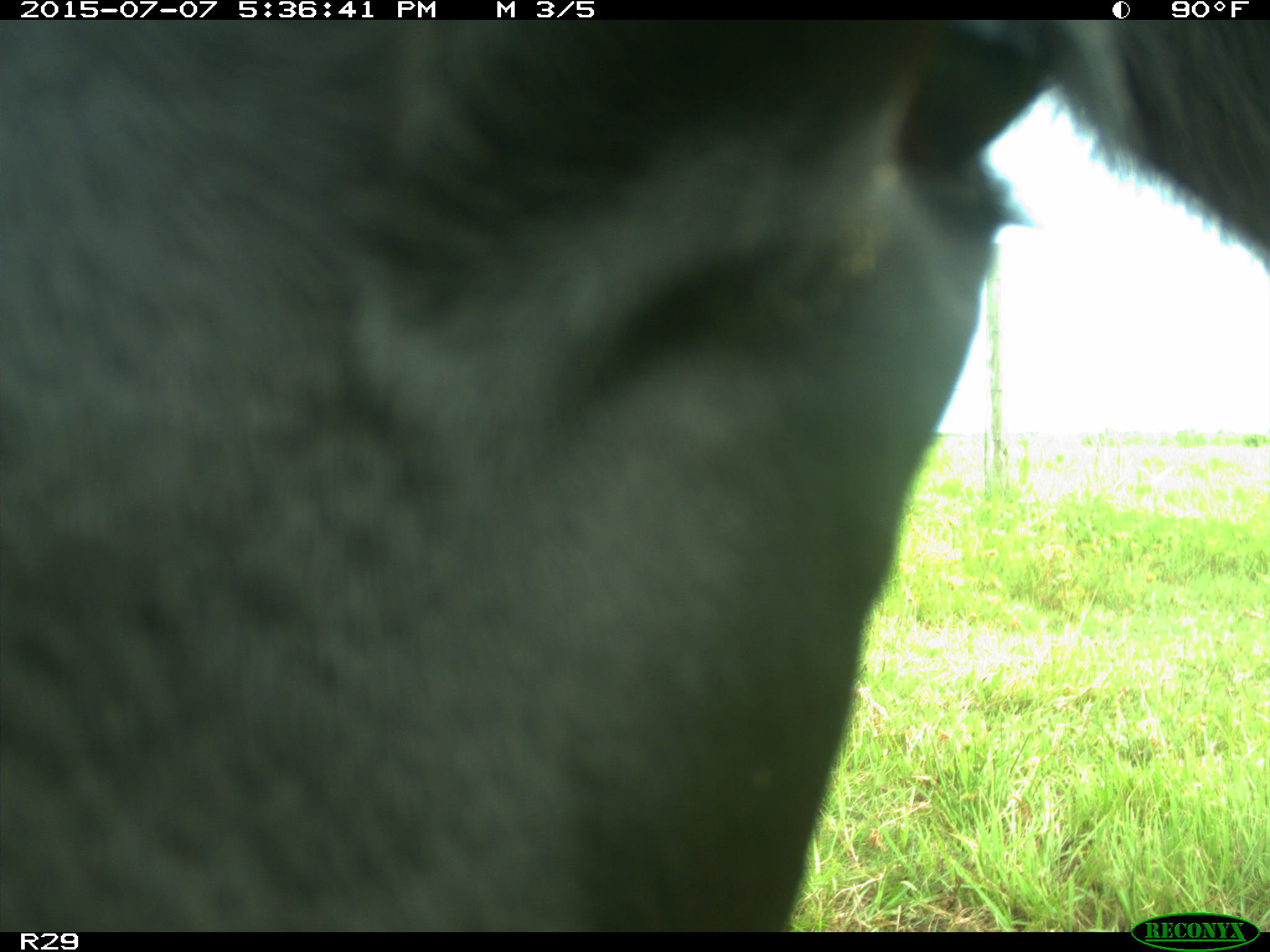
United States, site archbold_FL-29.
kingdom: Animalia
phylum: Chordata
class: Mammalia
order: Artiodactyla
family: Bovidae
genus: Bos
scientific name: Bos taurus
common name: domestic cow